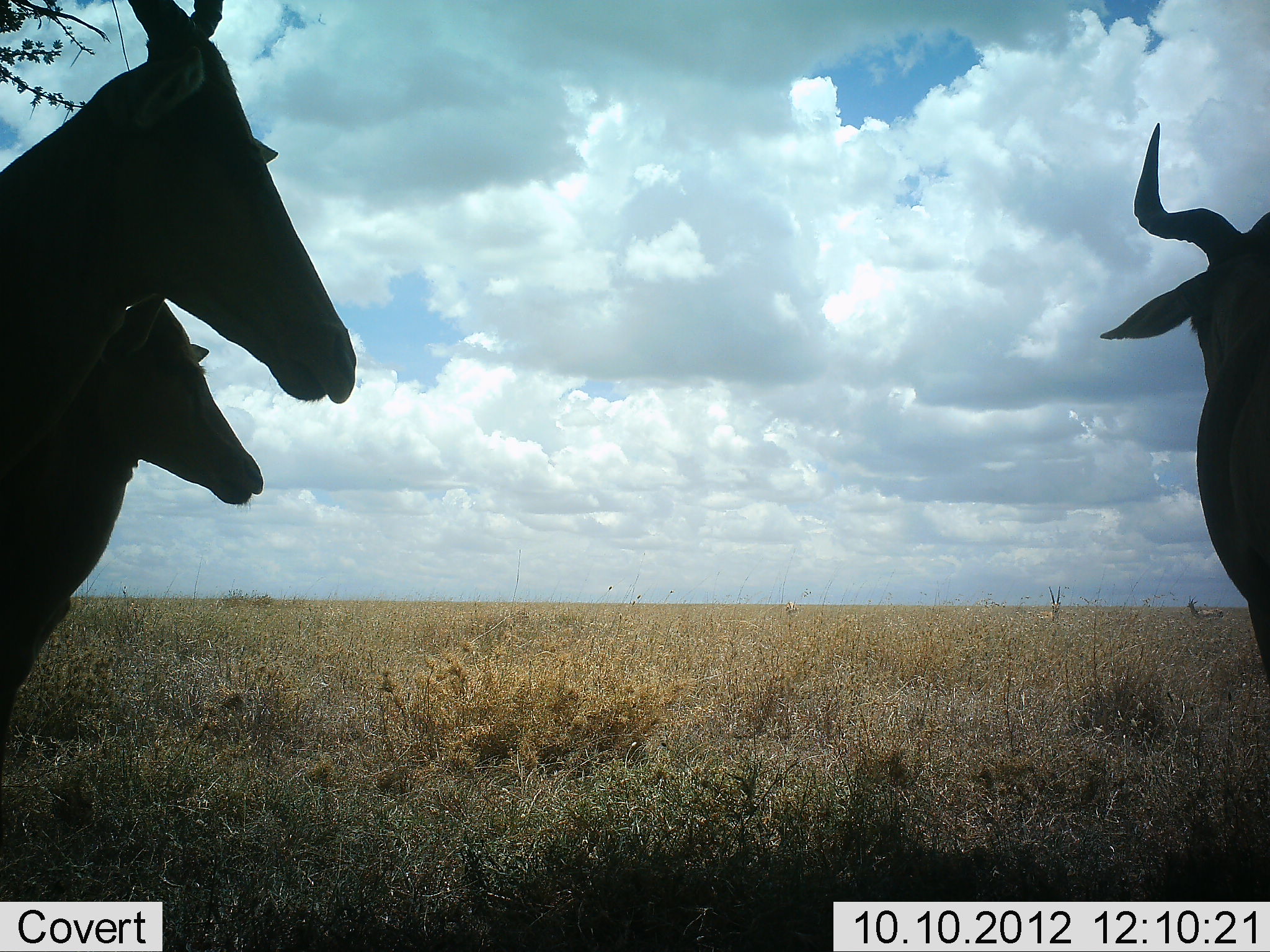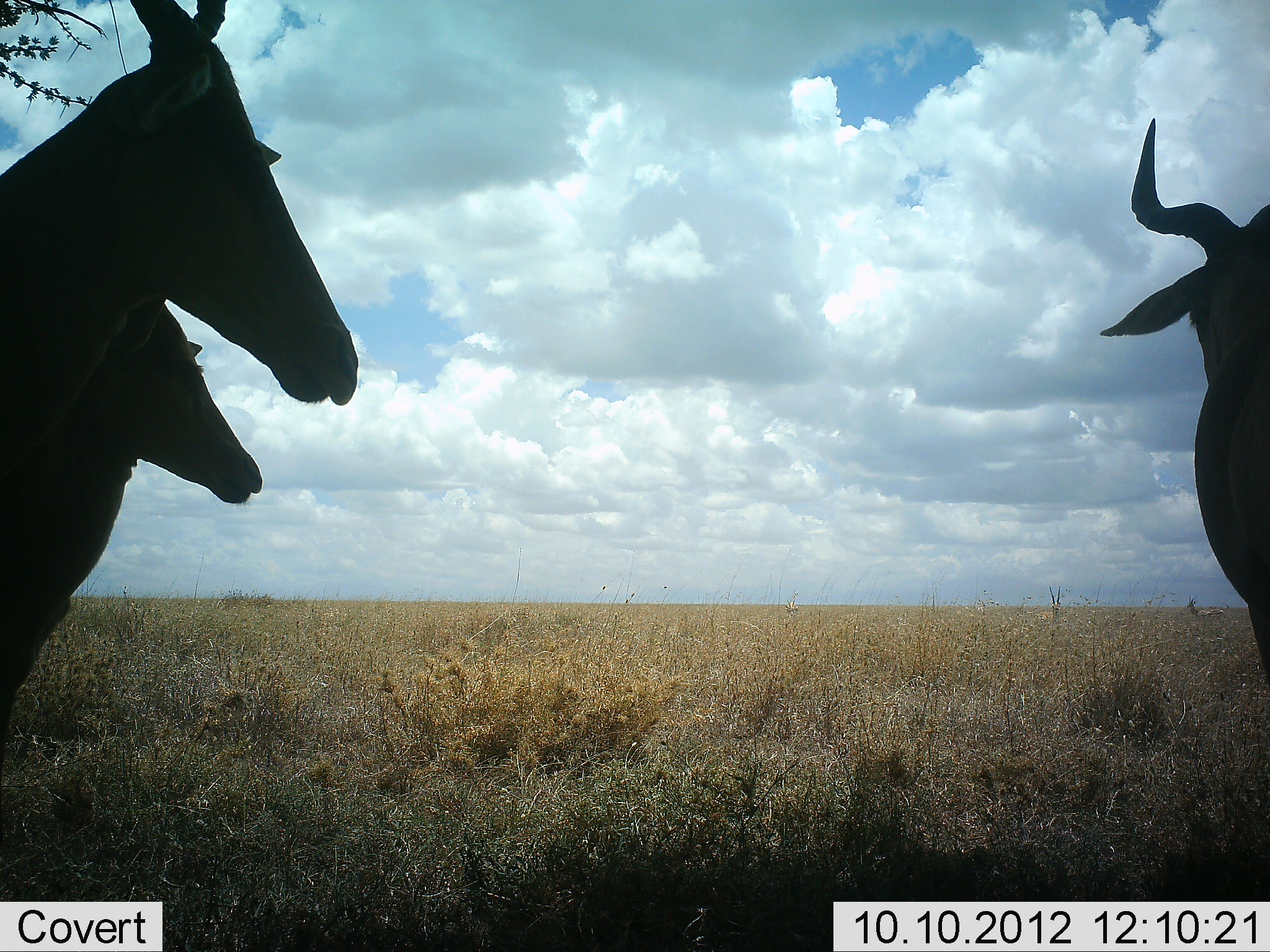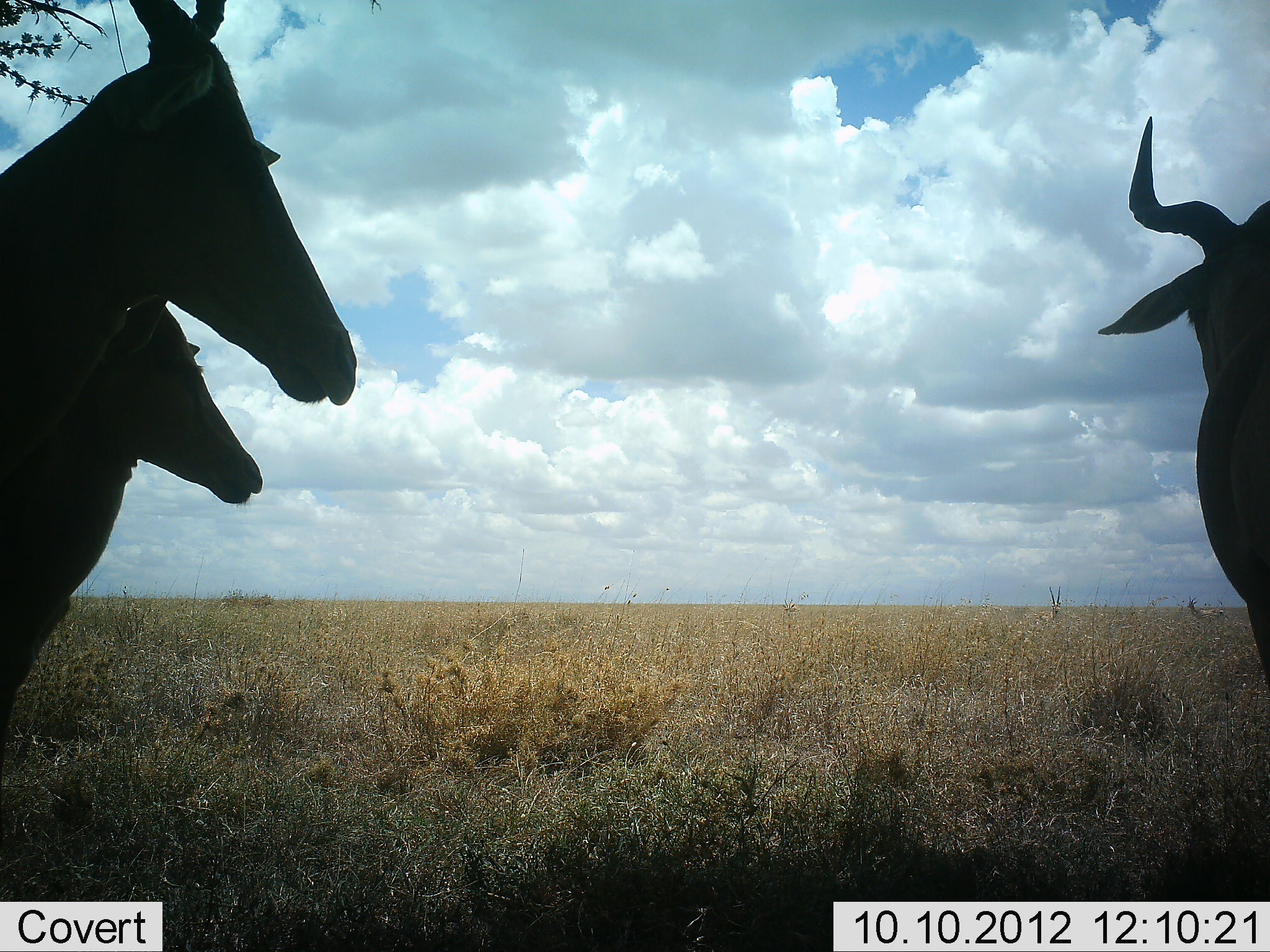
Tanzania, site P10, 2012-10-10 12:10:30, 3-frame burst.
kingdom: Animalia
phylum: Chordata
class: Mammalia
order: Artiodactyla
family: Bovidae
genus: Alcelaphus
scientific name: Alcelaphus buselaphus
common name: hartebeest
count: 3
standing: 100%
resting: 0%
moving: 0%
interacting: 0%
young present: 0%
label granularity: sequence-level